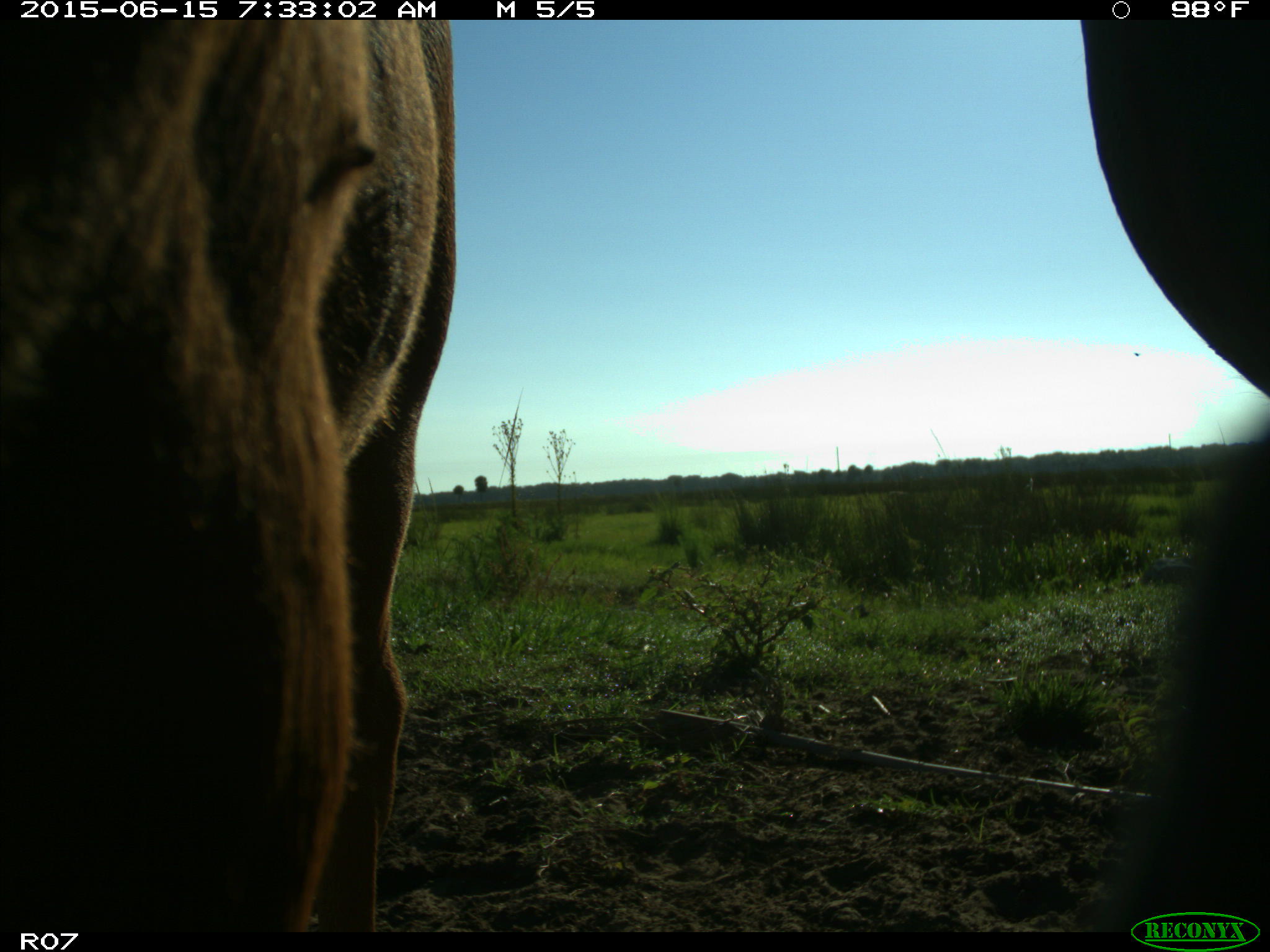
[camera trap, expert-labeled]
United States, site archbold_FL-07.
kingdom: Animalia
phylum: Chordata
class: Mammalia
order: Artiodactyla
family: Bovidae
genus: Bos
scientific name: Bos taurus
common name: domestic cow